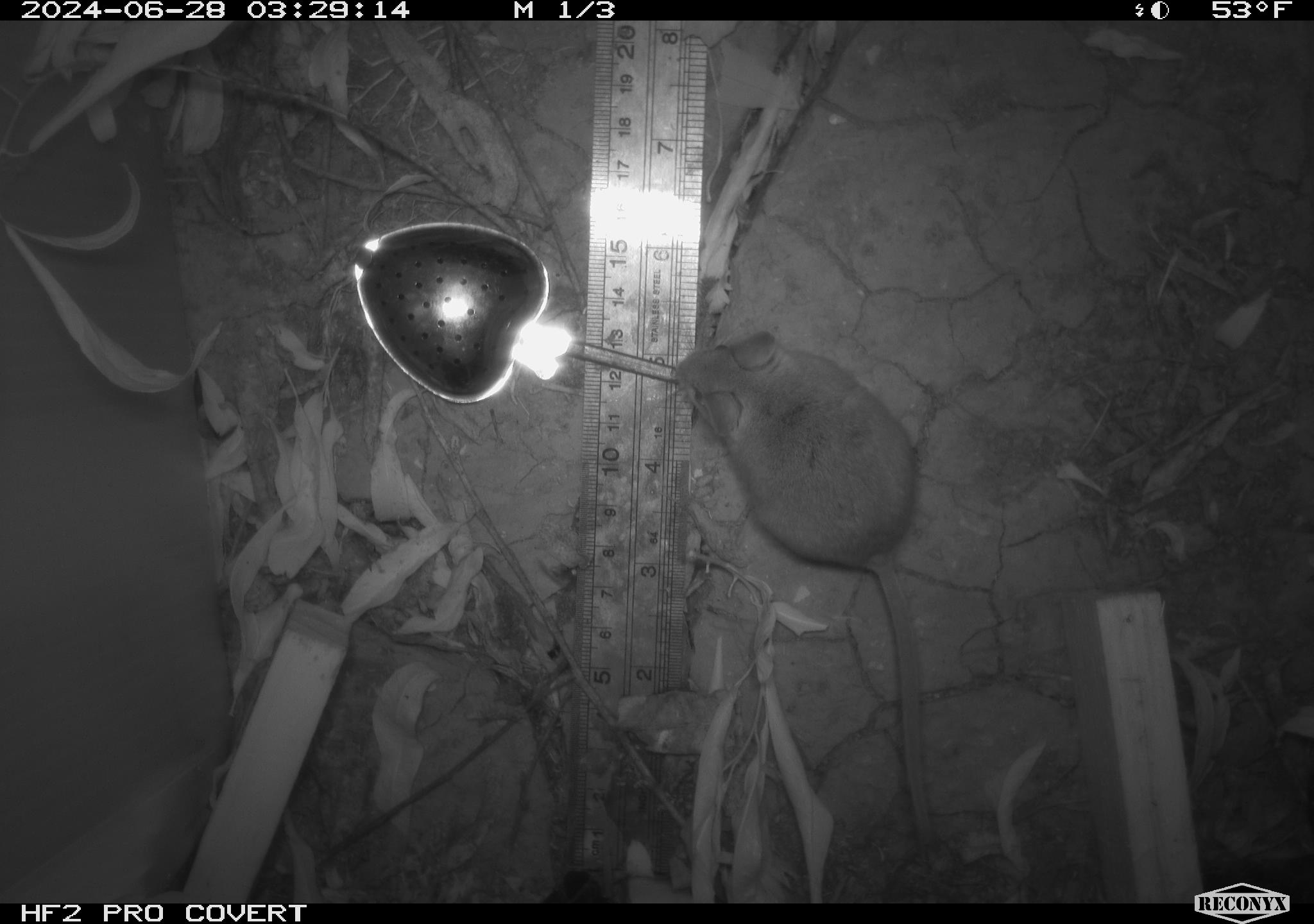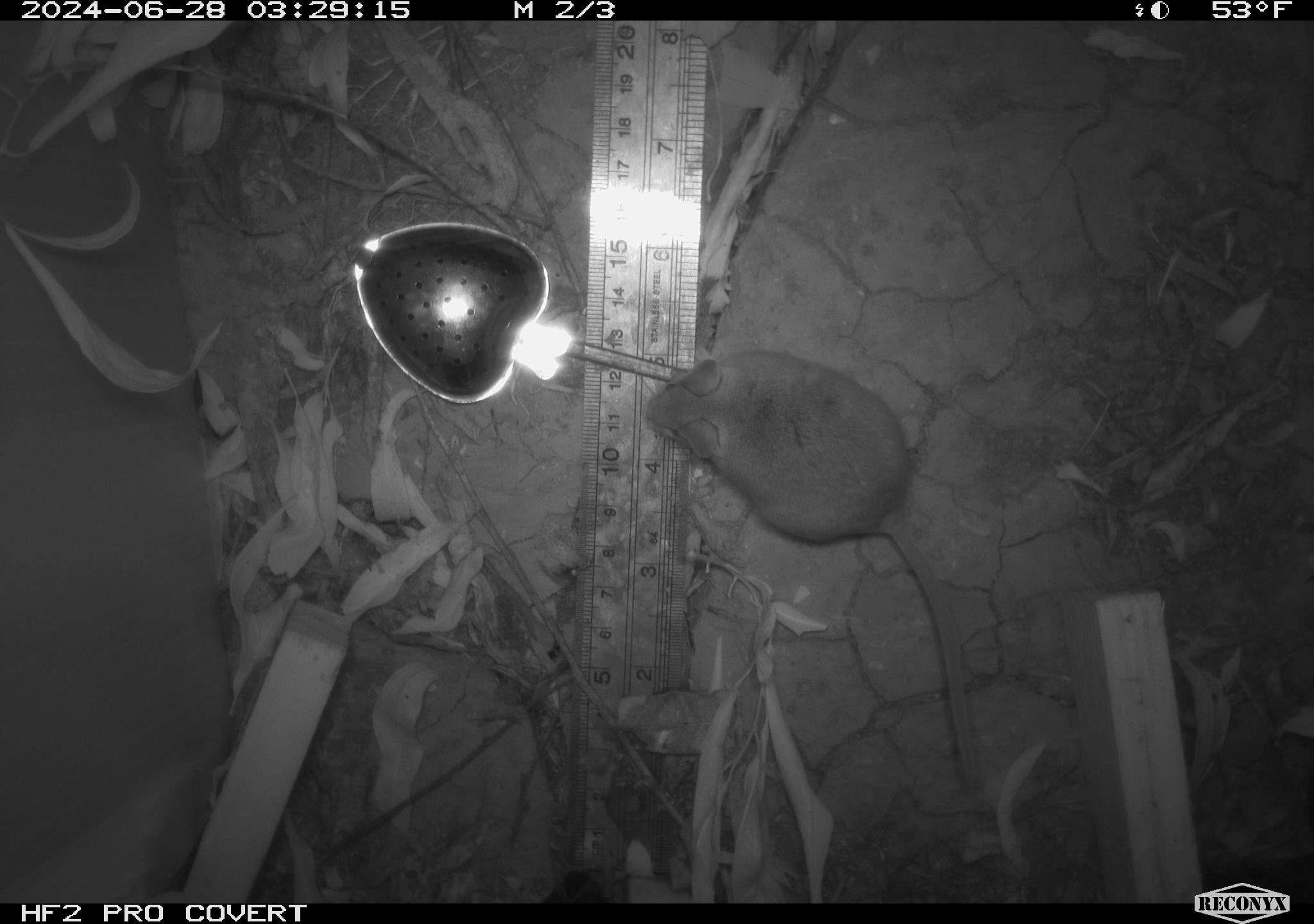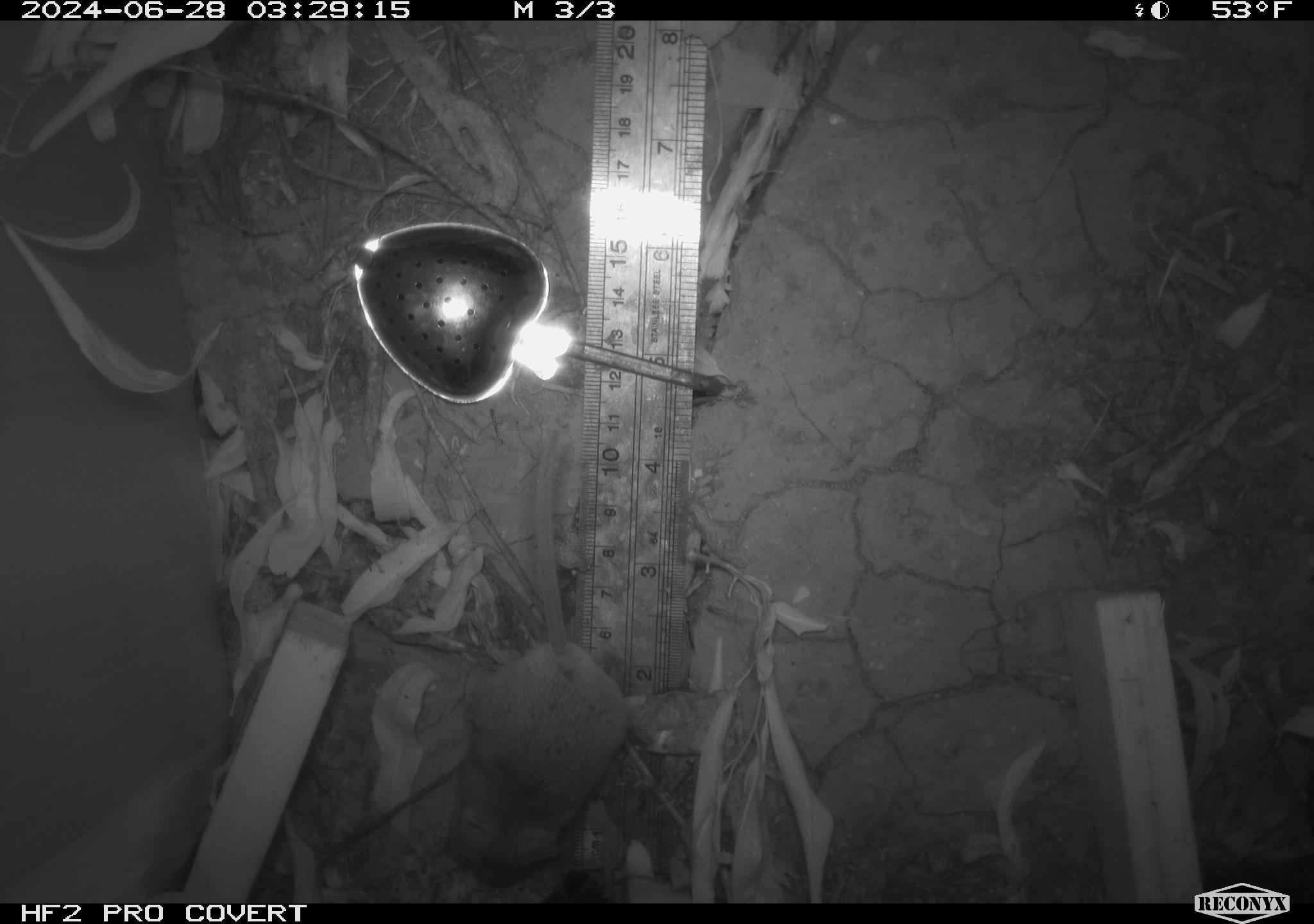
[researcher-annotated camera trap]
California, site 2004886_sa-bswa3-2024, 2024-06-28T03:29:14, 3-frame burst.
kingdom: Animalia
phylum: Chordata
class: Mammalia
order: Rodentia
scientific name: Rodentia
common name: mouse species